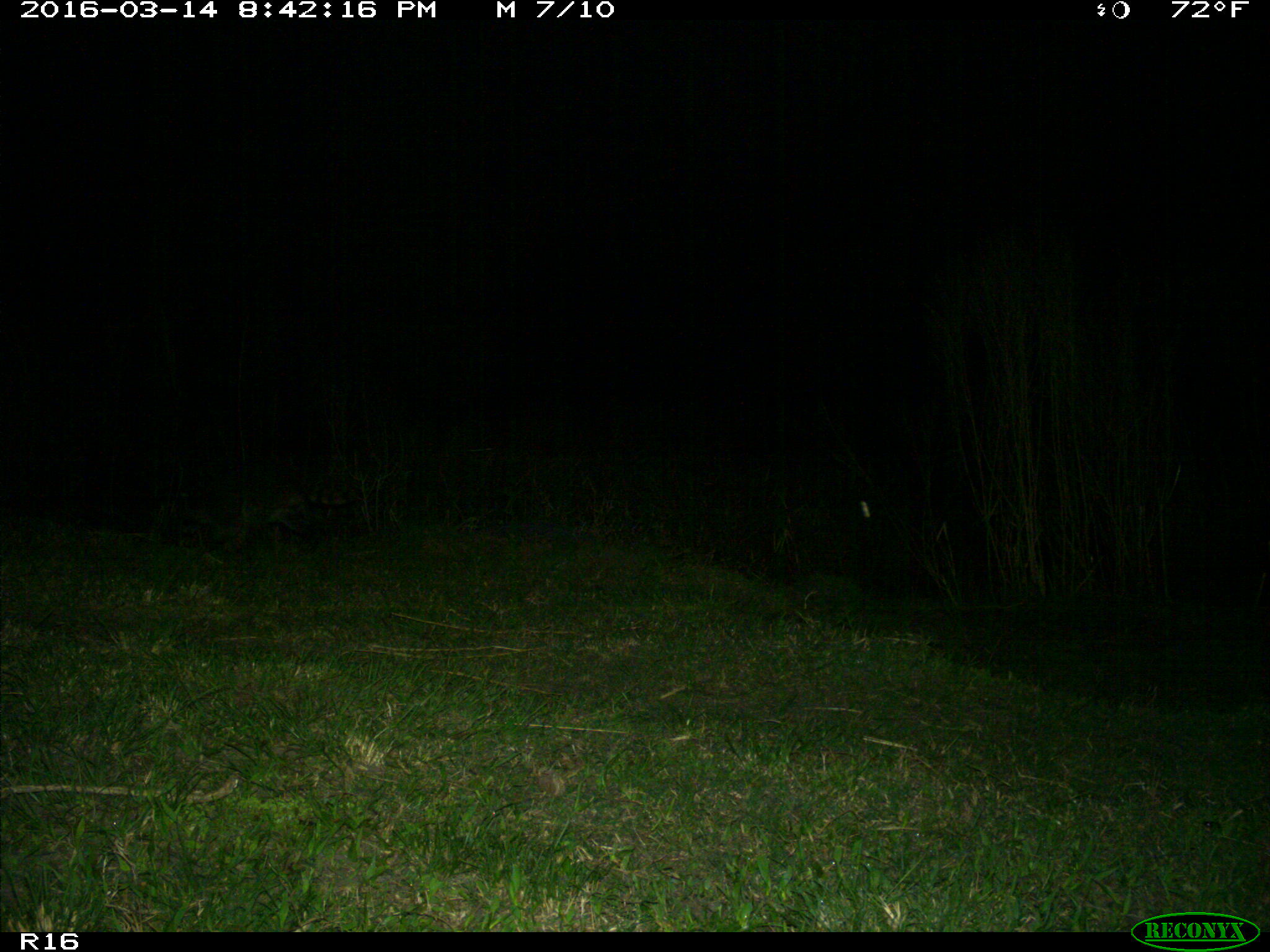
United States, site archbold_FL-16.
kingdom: Animalia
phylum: Chordata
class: Mammalia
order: Carnivora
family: Procyonidae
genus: Procyon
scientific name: Procyon lotor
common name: common raccoon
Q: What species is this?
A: Procyon lotor (common raccoon).